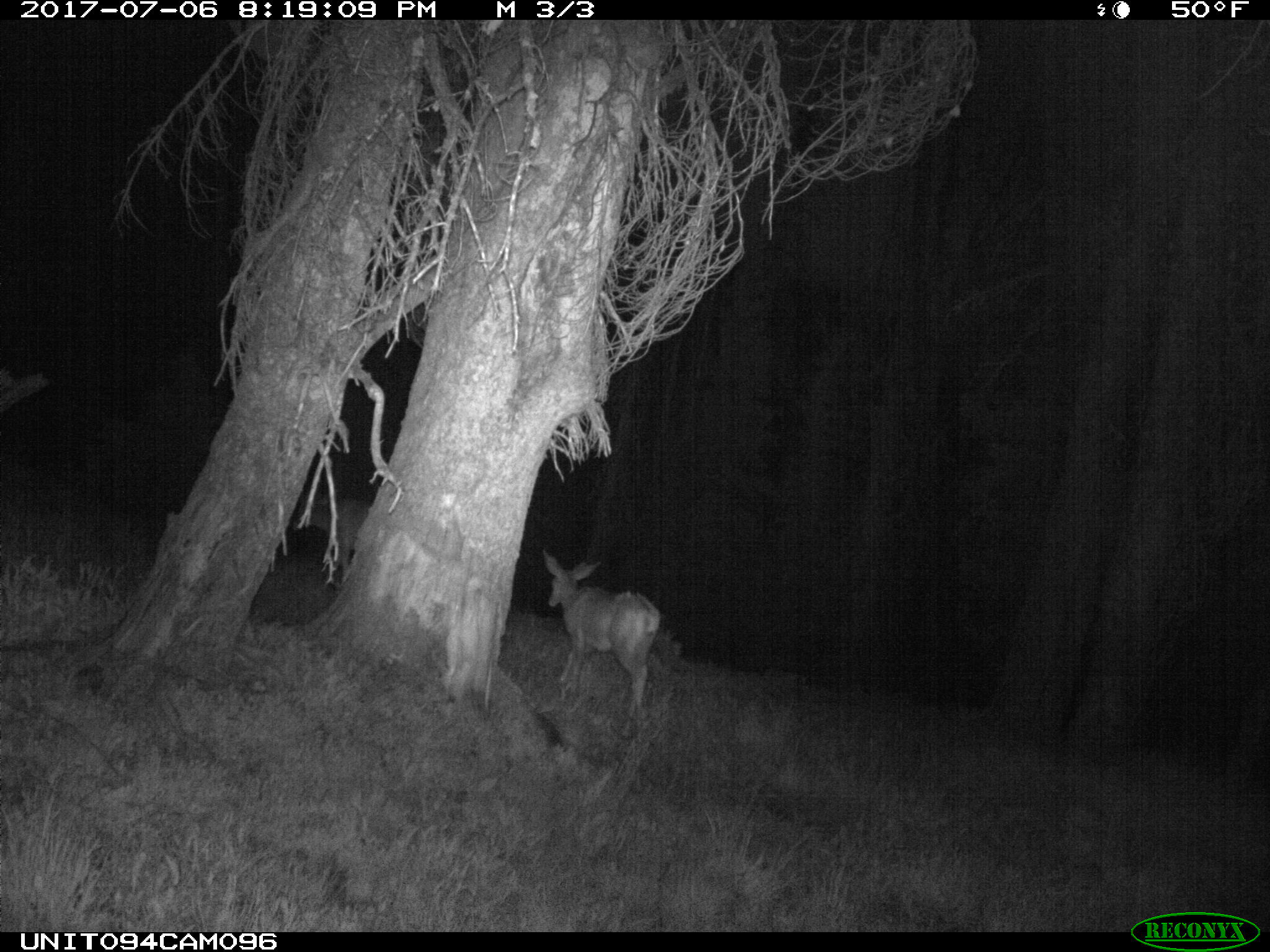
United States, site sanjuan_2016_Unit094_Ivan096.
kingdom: Animalia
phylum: Chordata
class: Mammalia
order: Artiodactyla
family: Cervidae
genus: Odocoileus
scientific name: Odocoileus hemionus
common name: mule deer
Odocoileus hemionus (mule deer).